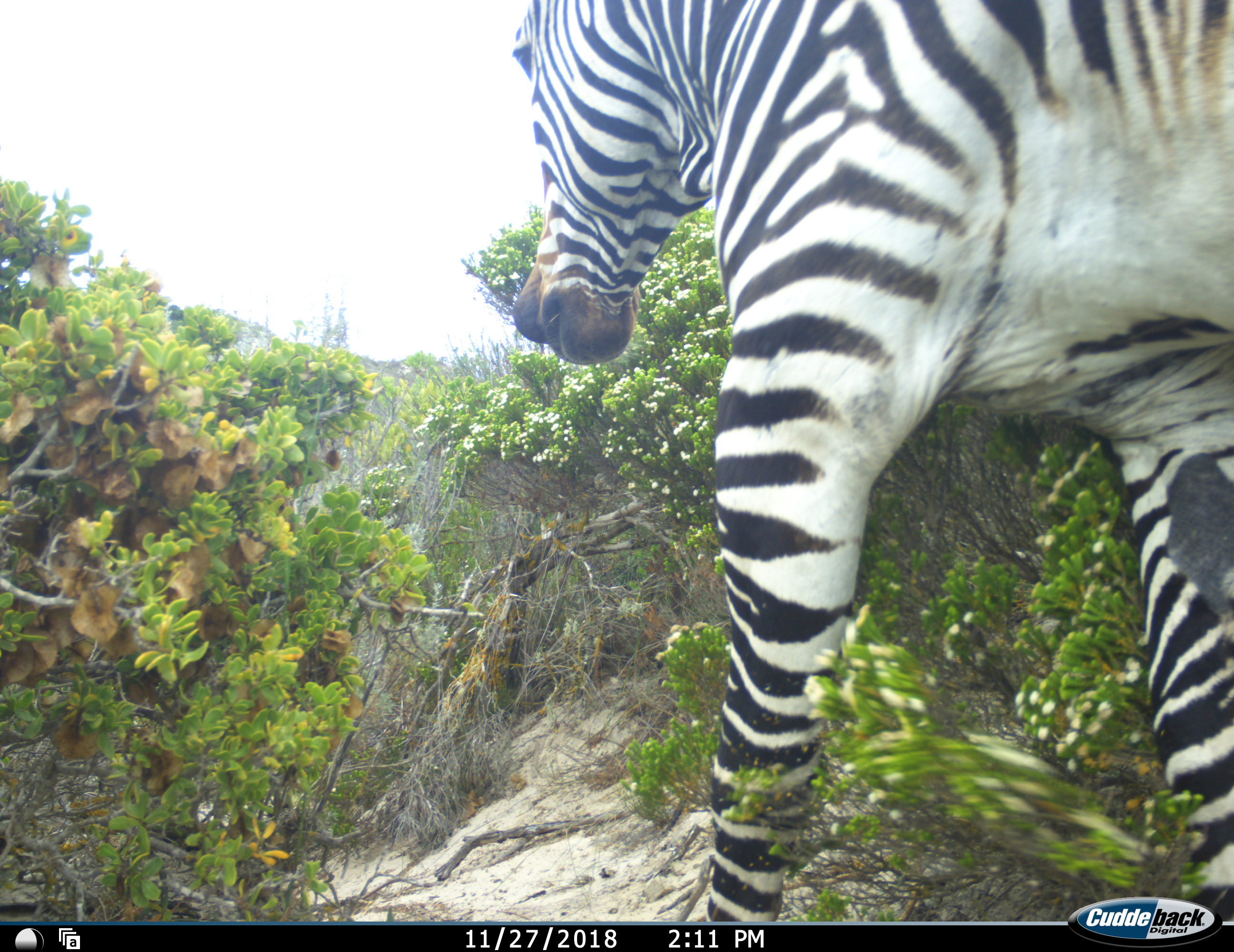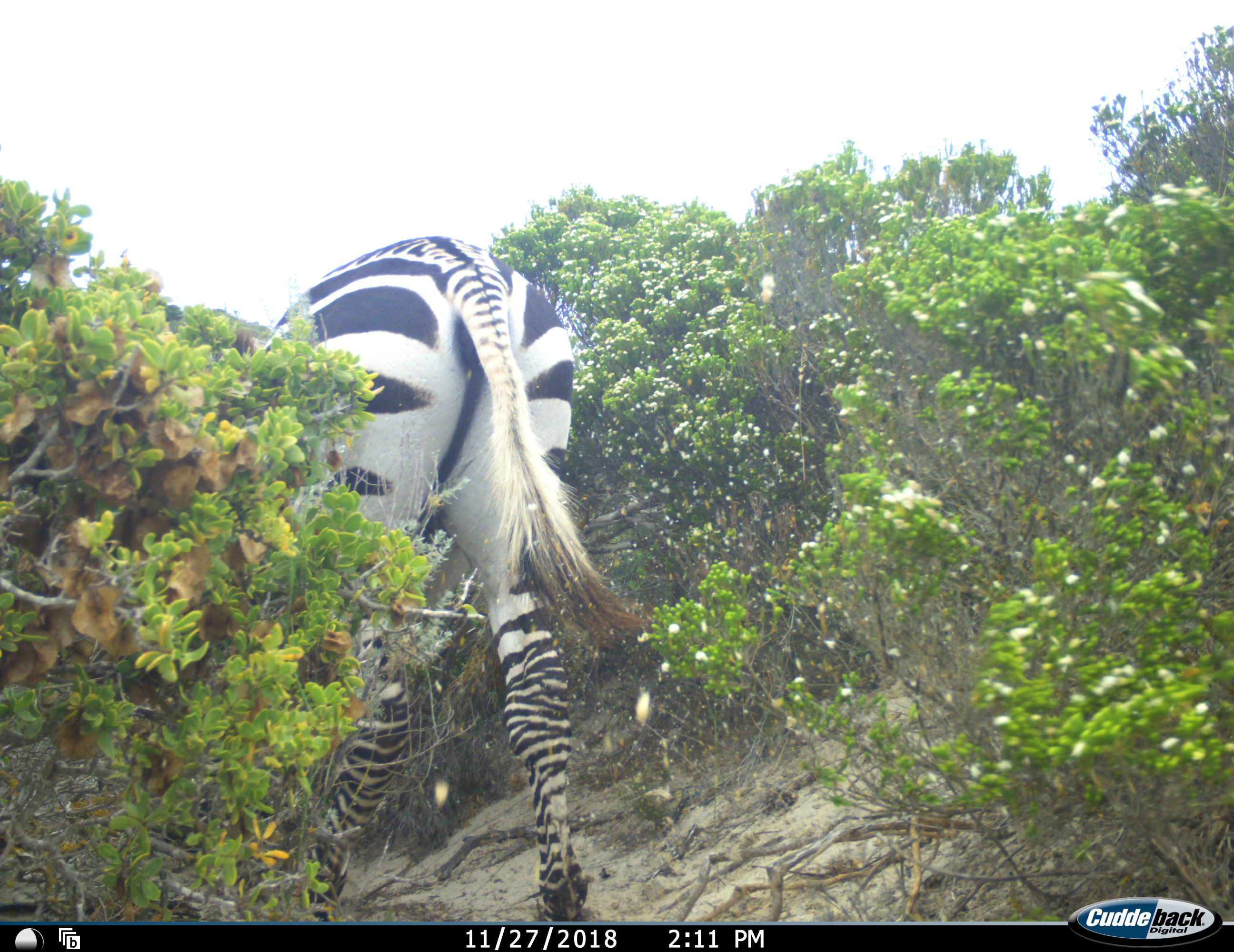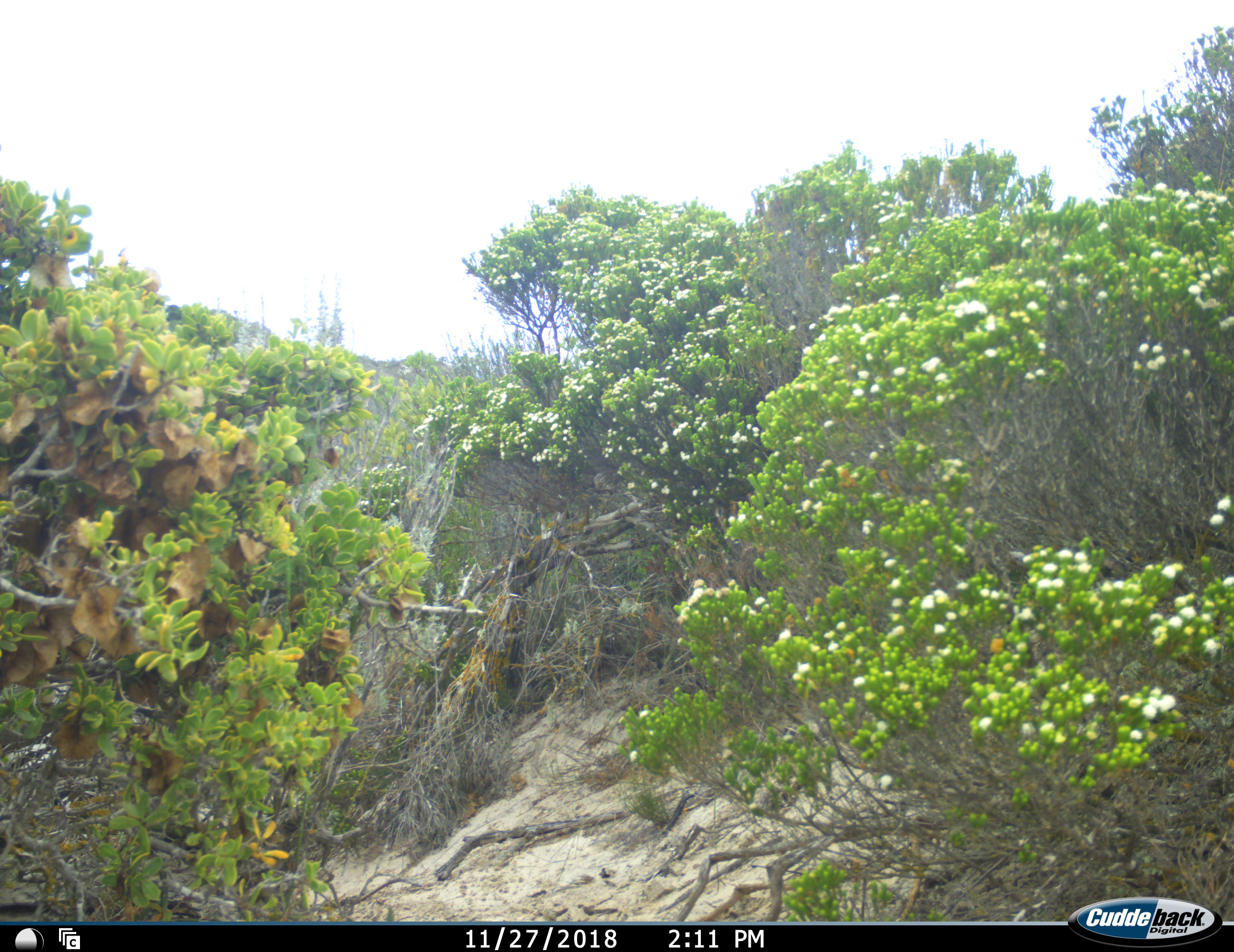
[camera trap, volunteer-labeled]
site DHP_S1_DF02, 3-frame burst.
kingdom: Animalia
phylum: Chordata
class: Mammalia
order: Perissodactyla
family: Equidae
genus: Equus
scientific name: Equus zebra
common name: mountain zebra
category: zebramountain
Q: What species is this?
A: Zebramountain (mountain zebra) (Equus zebra).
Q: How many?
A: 1.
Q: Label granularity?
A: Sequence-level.